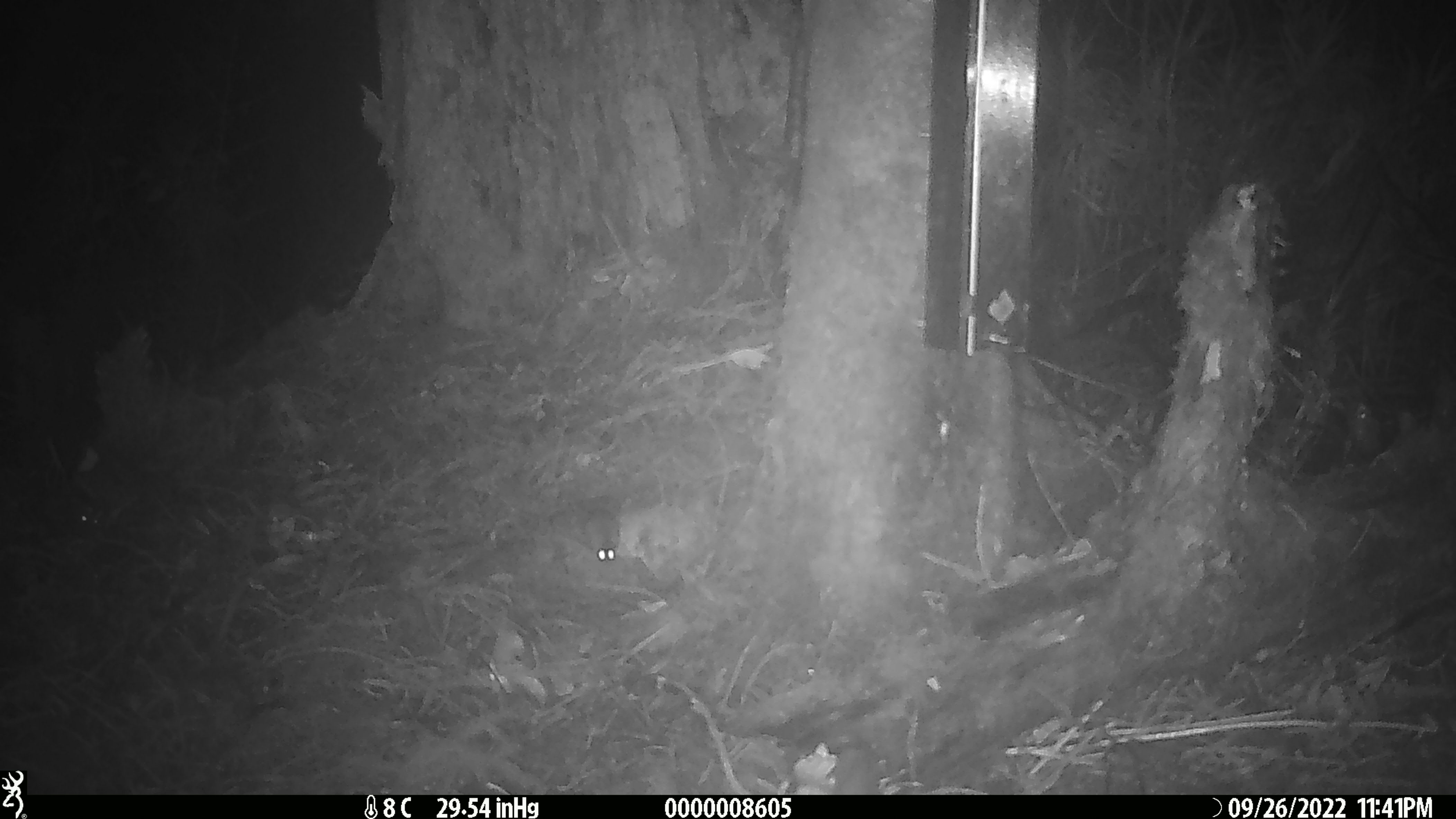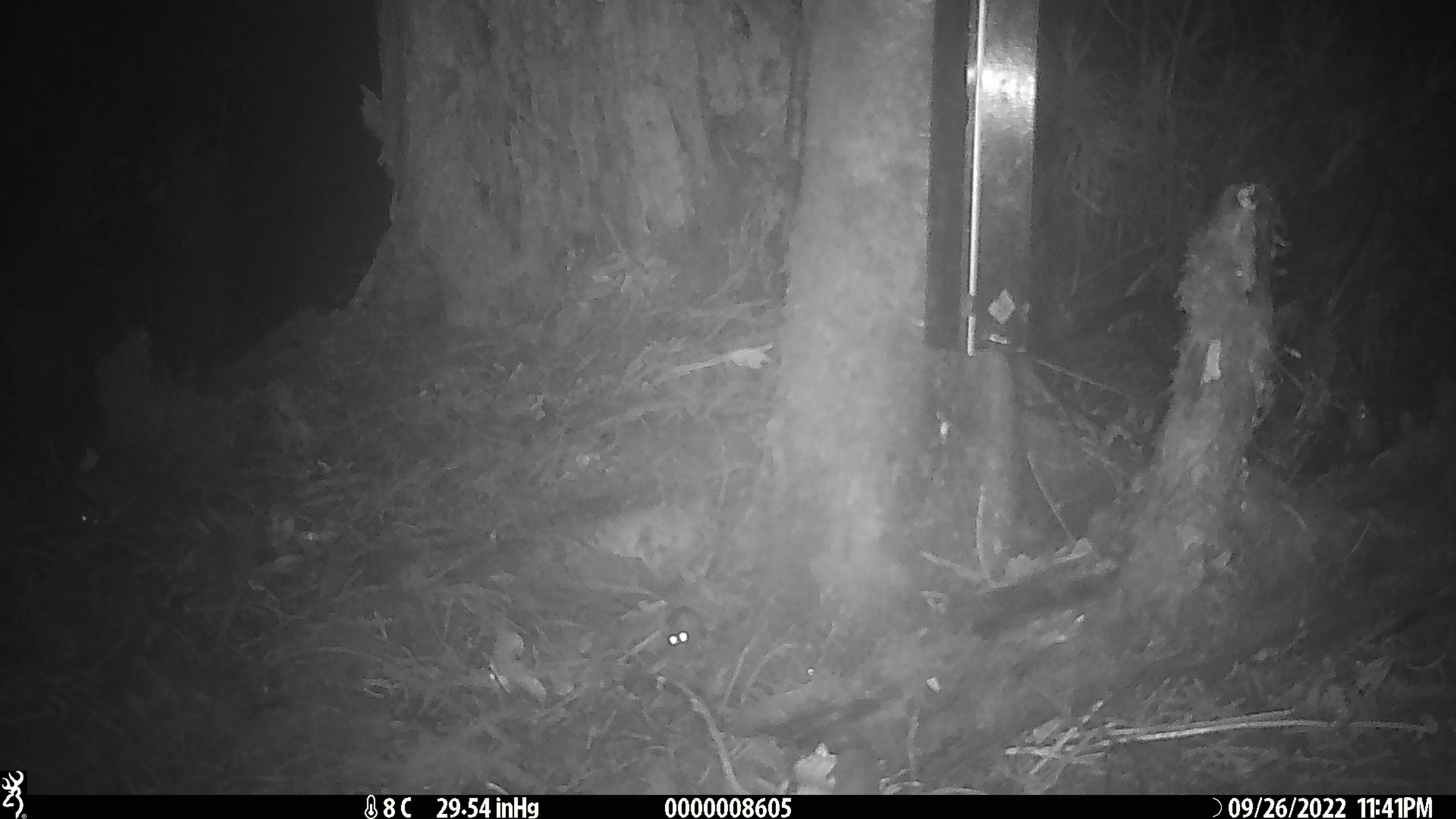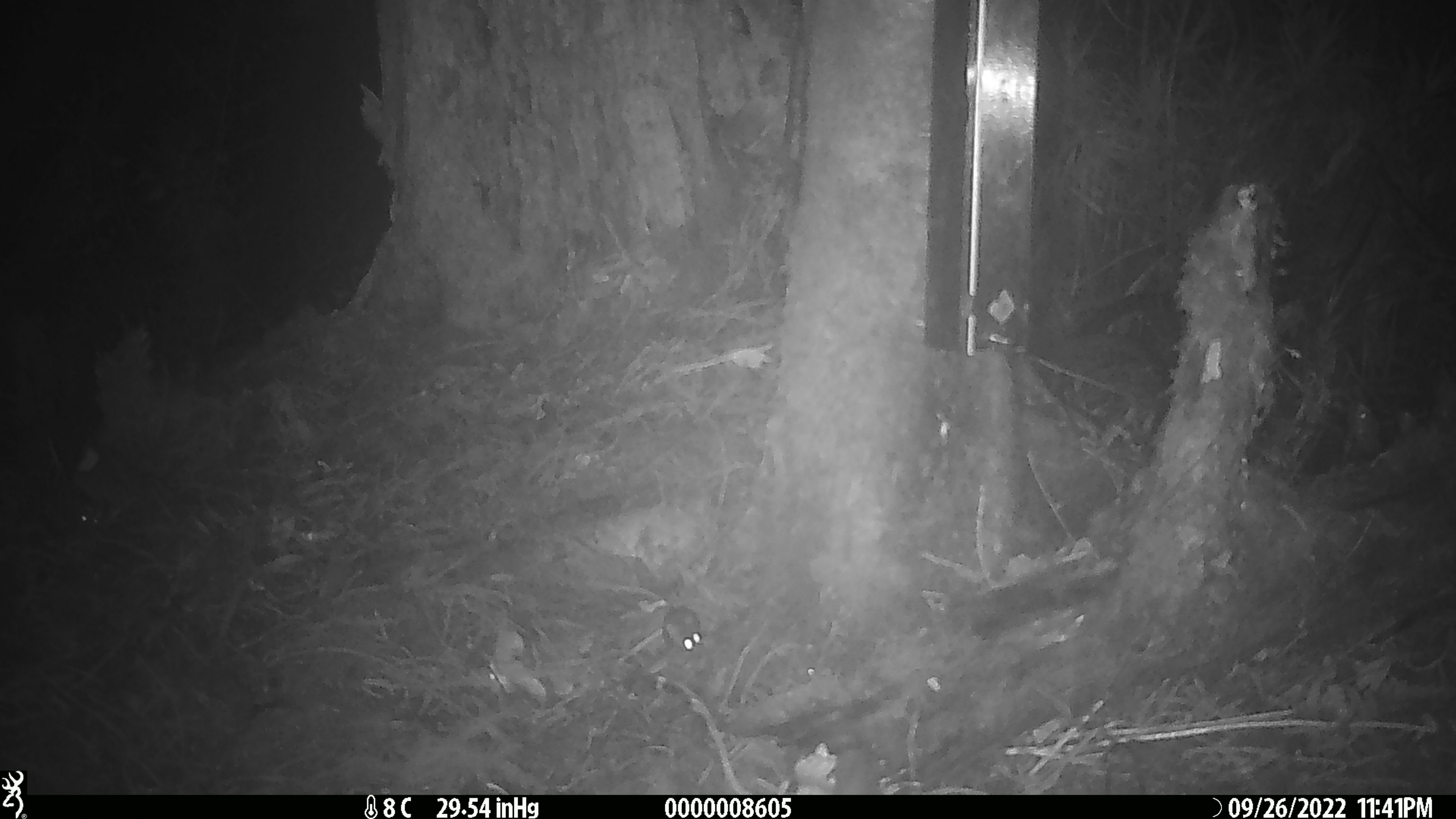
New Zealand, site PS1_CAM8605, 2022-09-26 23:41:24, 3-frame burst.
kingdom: Animalia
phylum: Chordata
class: Mammalia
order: Rodentia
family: Muridae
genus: Mus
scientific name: Mus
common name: mouse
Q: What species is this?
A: Mouse (Mus).